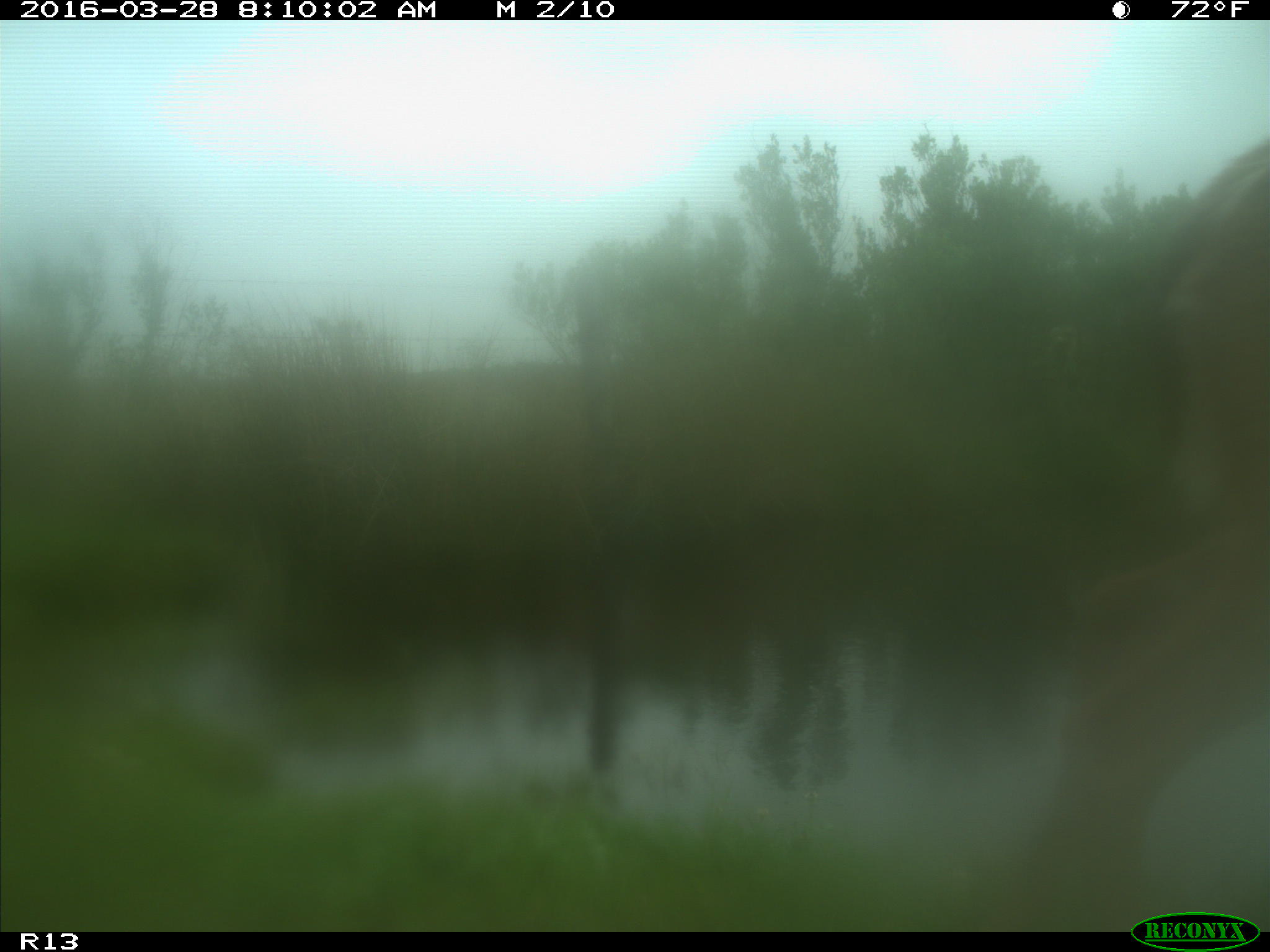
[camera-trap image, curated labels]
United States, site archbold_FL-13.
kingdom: Animalia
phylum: Chordata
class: Mammalia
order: Artiodactyla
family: Cervidae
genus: Odocoileus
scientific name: Odocoileus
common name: deer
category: unidentified deer